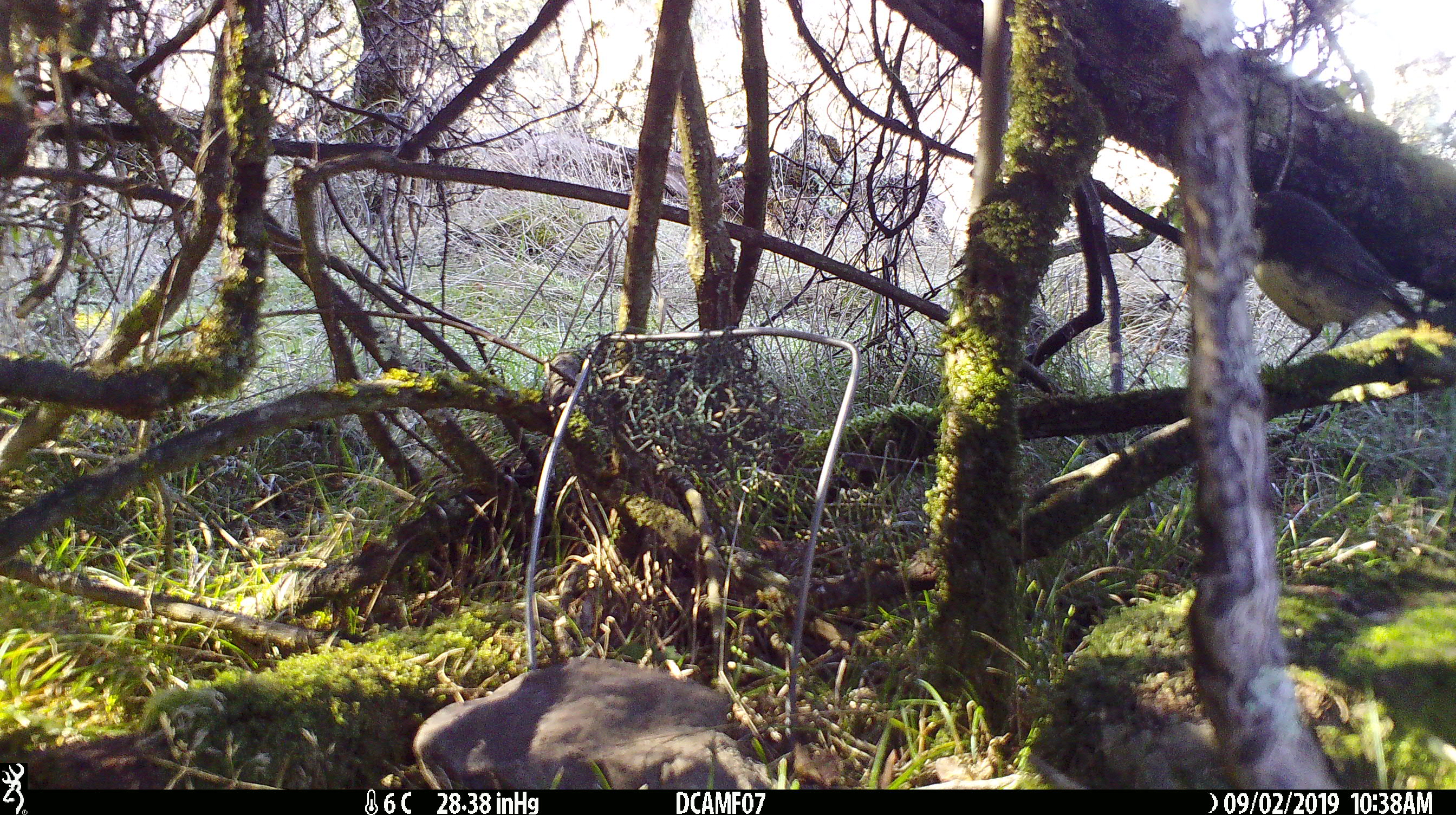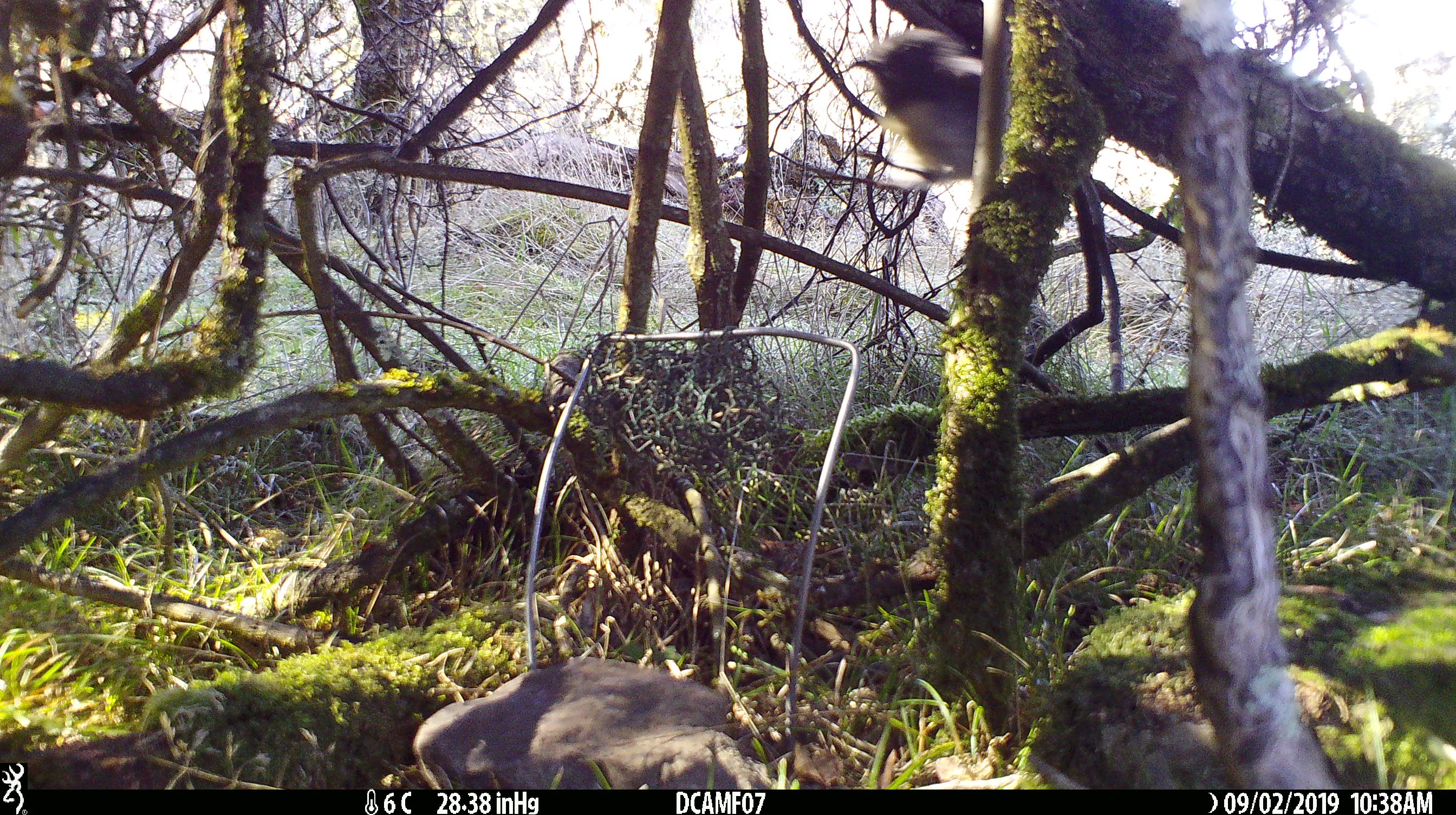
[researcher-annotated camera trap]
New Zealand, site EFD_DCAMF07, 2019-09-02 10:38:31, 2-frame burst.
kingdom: Animalia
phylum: Chordata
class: Aves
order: Passeriformes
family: Petroicidae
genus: Petroica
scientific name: Petroica australis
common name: new zealand robin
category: robin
Robin (new zealand robin) (Petroica australis).